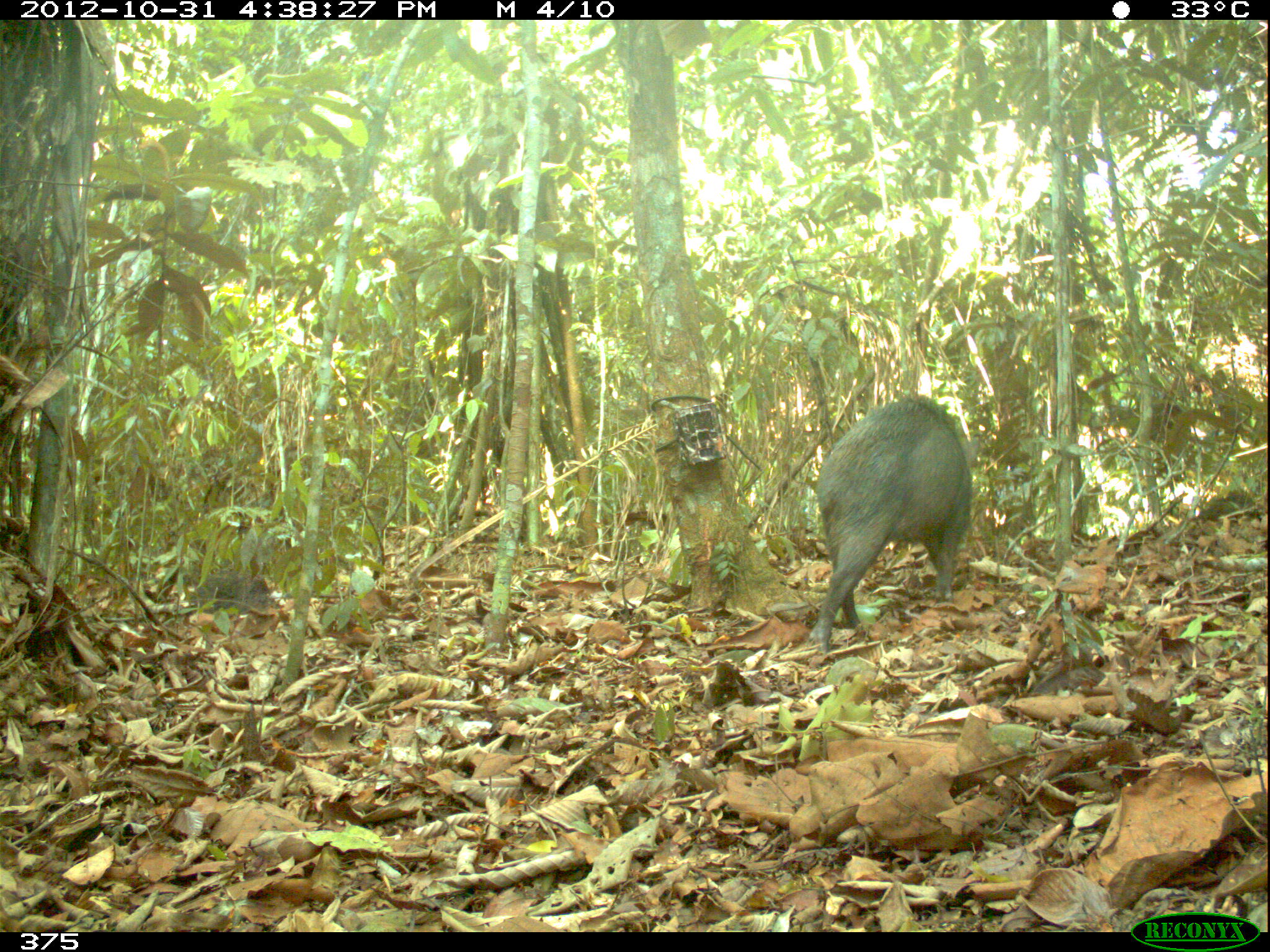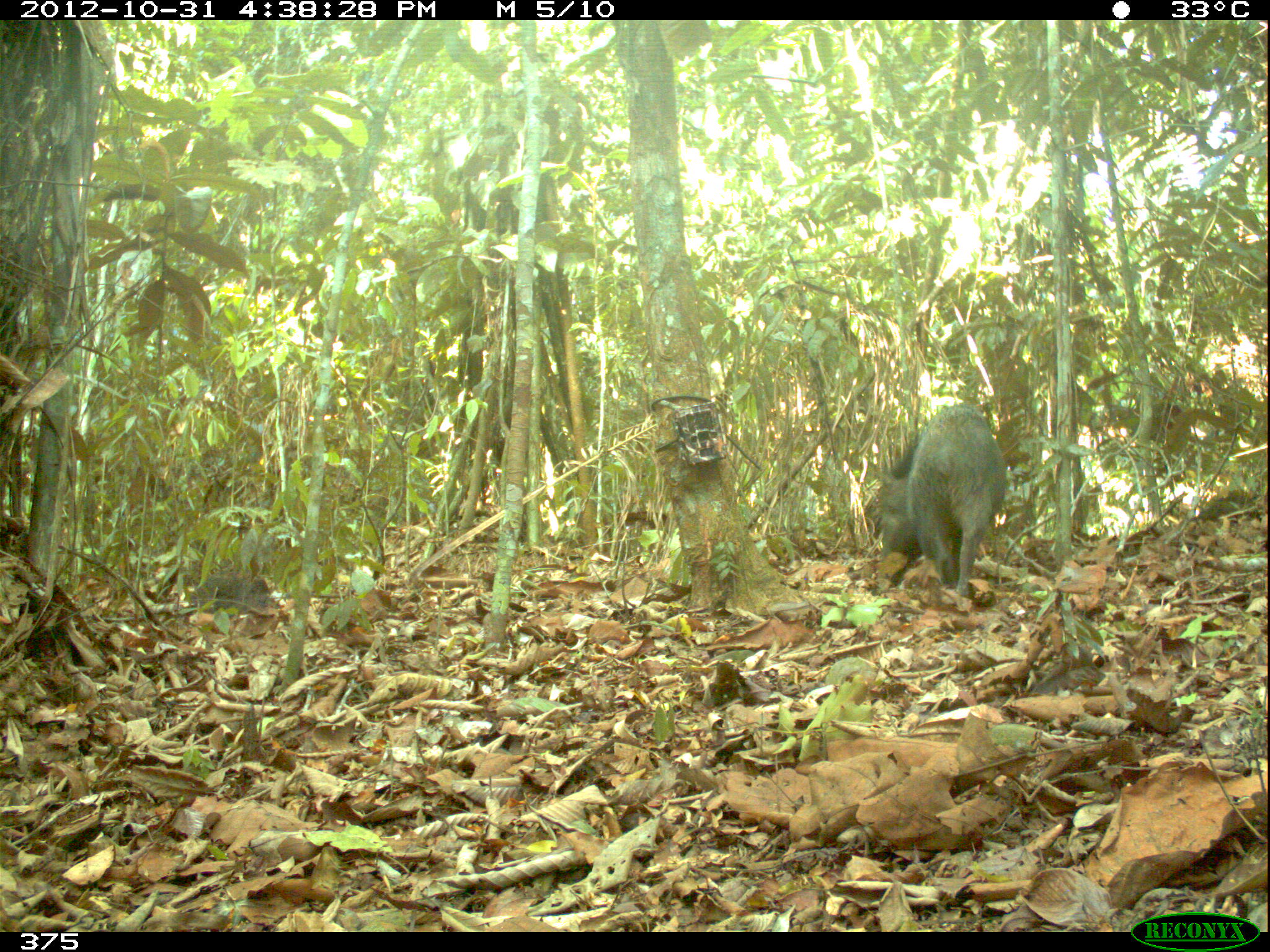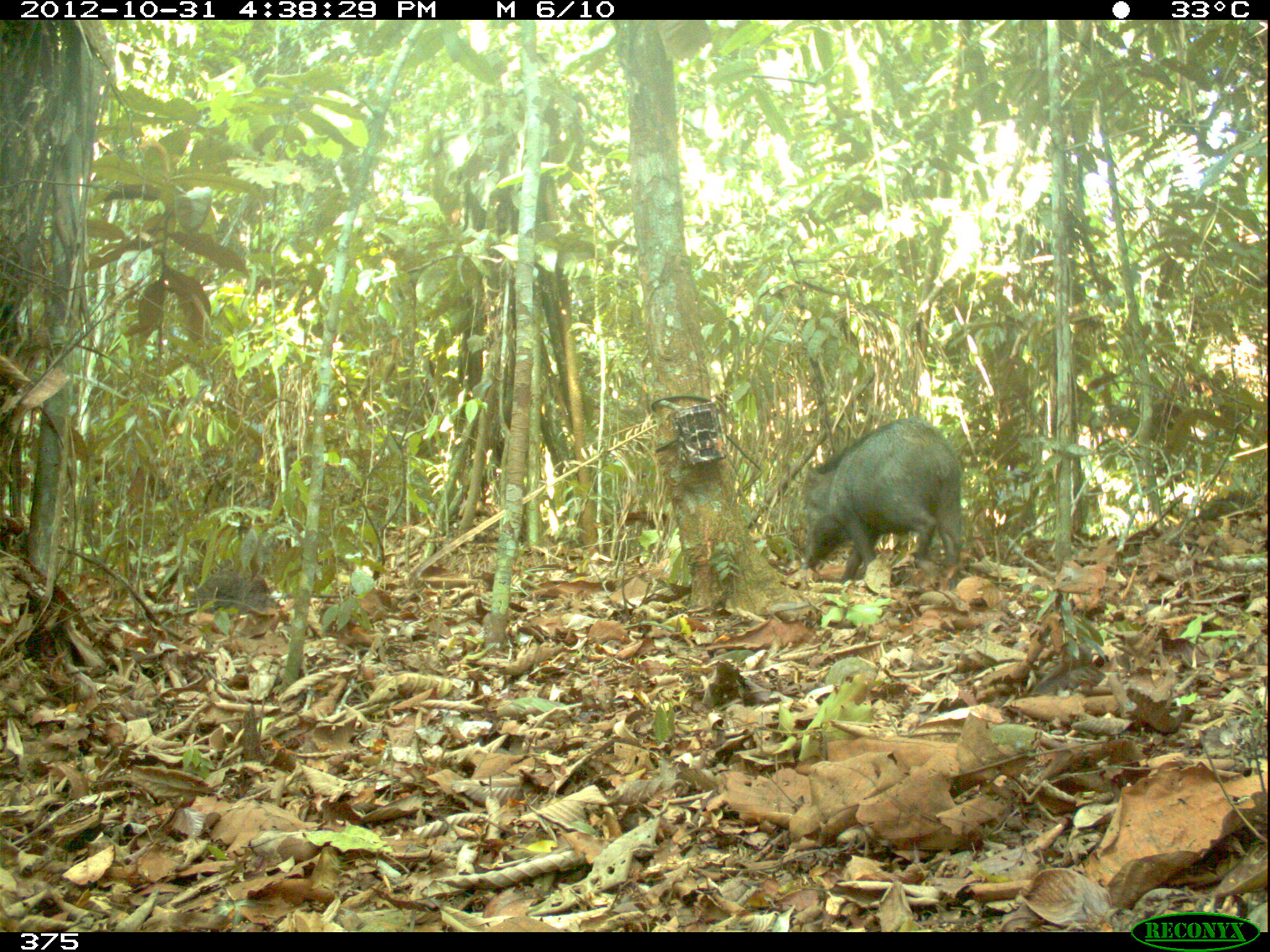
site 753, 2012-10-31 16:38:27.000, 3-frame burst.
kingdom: Animalia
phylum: Chordata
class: Mammalia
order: Artiodactyla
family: Tayassuidae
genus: Tayassu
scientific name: Tayassu pecari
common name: white-lipped peccary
Tayassu pecari (white-lipped peccary).